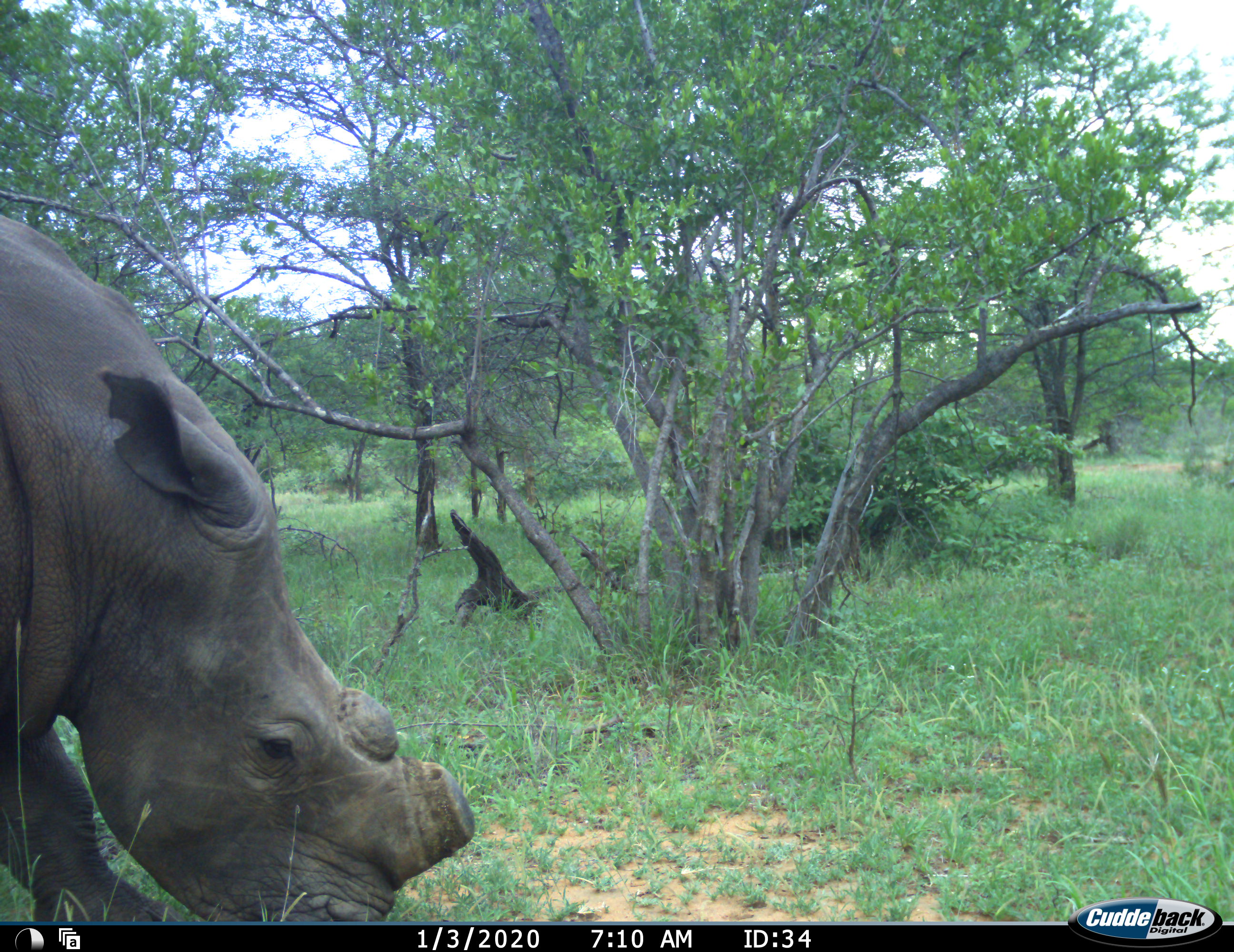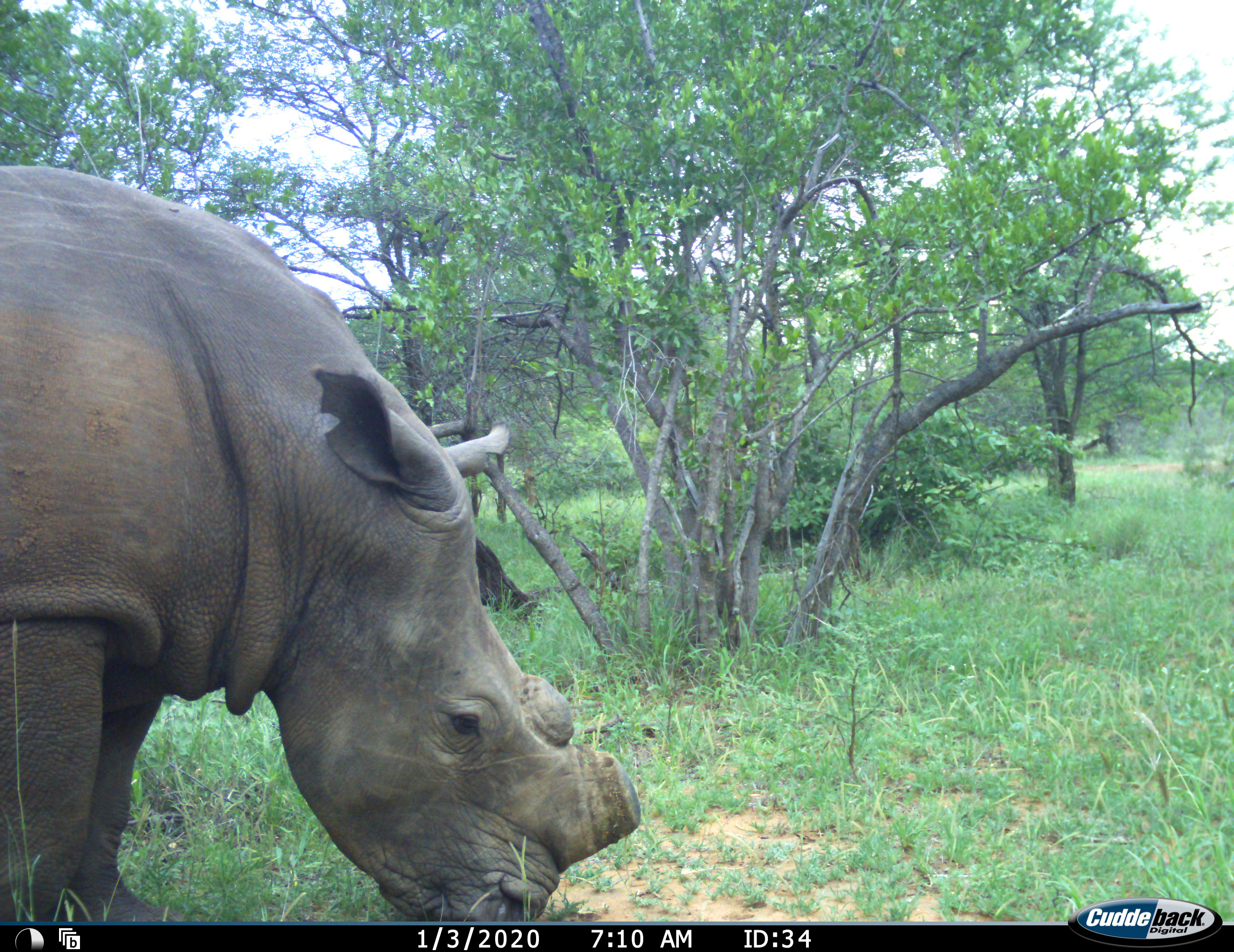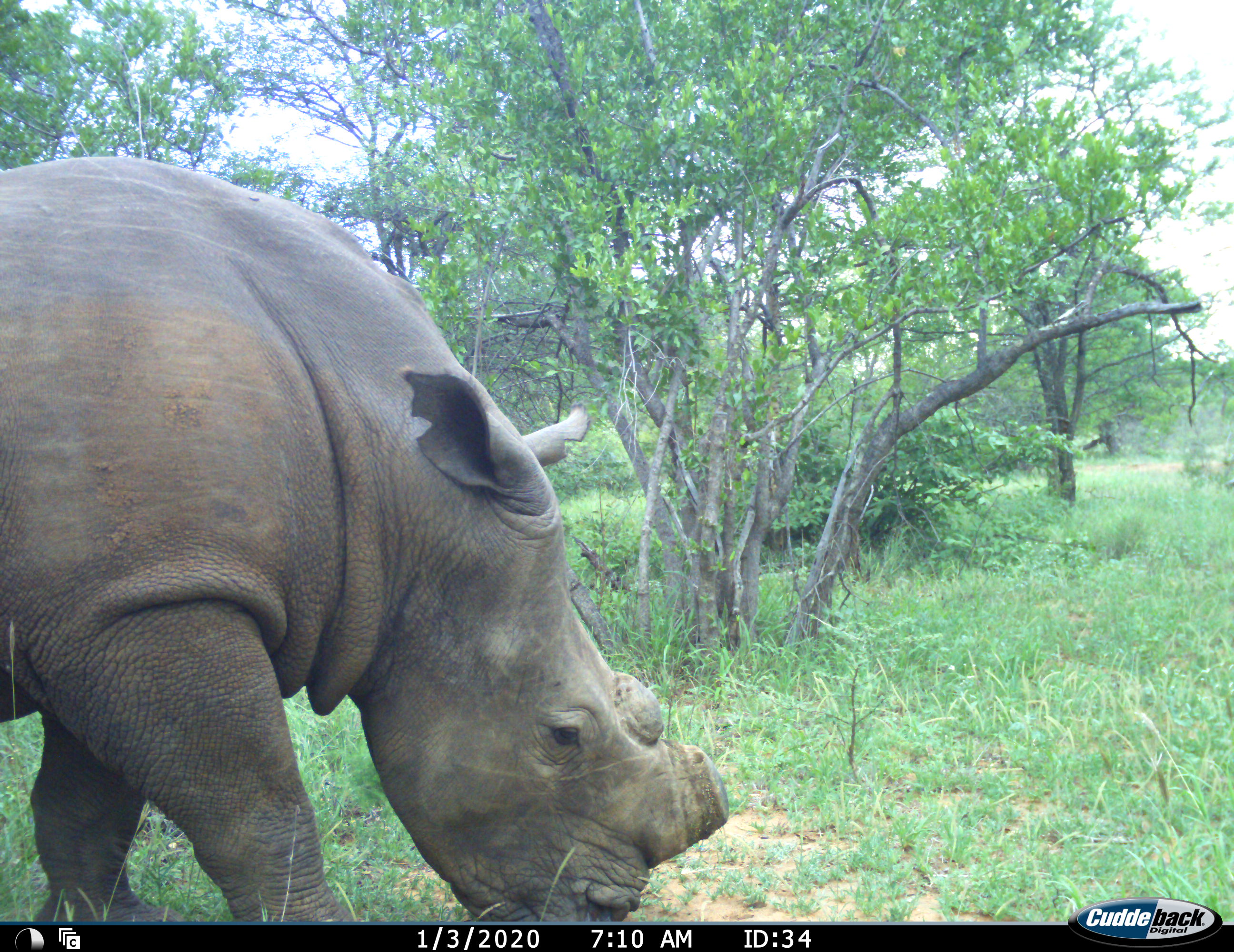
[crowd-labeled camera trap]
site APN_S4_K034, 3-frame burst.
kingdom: Animalia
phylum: Chordata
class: Mammalia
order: Perissodactyla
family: Rhinocerotidae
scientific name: Rhinocerotidae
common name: unknown rhinoceros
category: rhinocerosunknown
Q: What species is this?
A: Rhinocerosunknown (unknown rhinoceros) (Rhinocerotidae).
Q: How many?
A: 1.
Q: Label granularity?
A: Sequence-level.